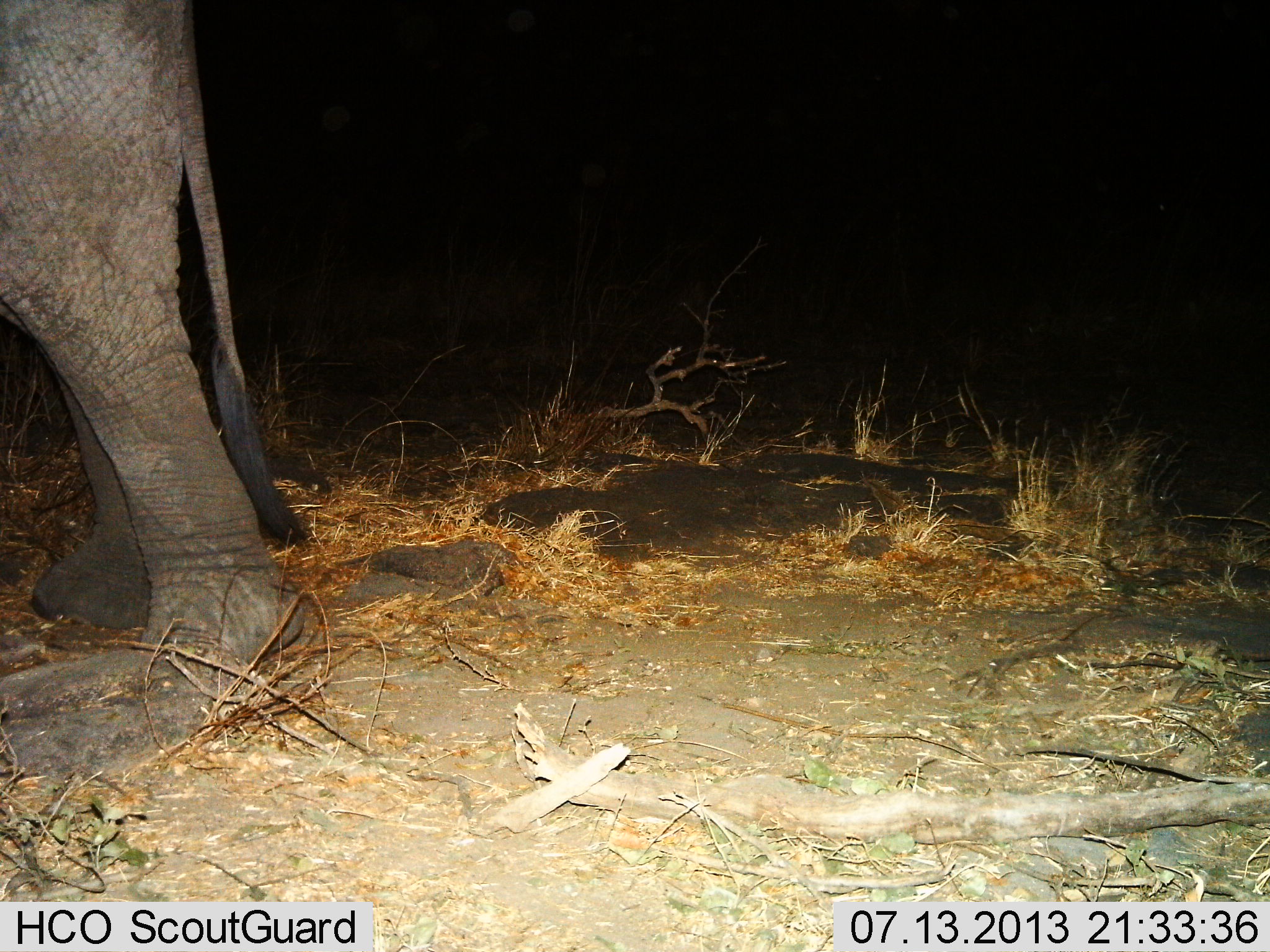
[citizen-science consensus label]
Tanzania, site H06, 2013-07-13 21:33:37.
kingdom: Animalia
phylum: Chordata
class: Mammalia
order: Proboscidea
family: Elephantidae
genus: Loxodonta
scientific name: Loxodonta africana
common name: african bush elephant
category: elephant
Elephant (african bush elephant) (Loxodonta africana), count 1. Behavior (volunteer vote fractions): standing 74%, resting 5%, moving 26%, interacting 0%. Young present (vote fraction): 0%. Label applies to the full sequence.